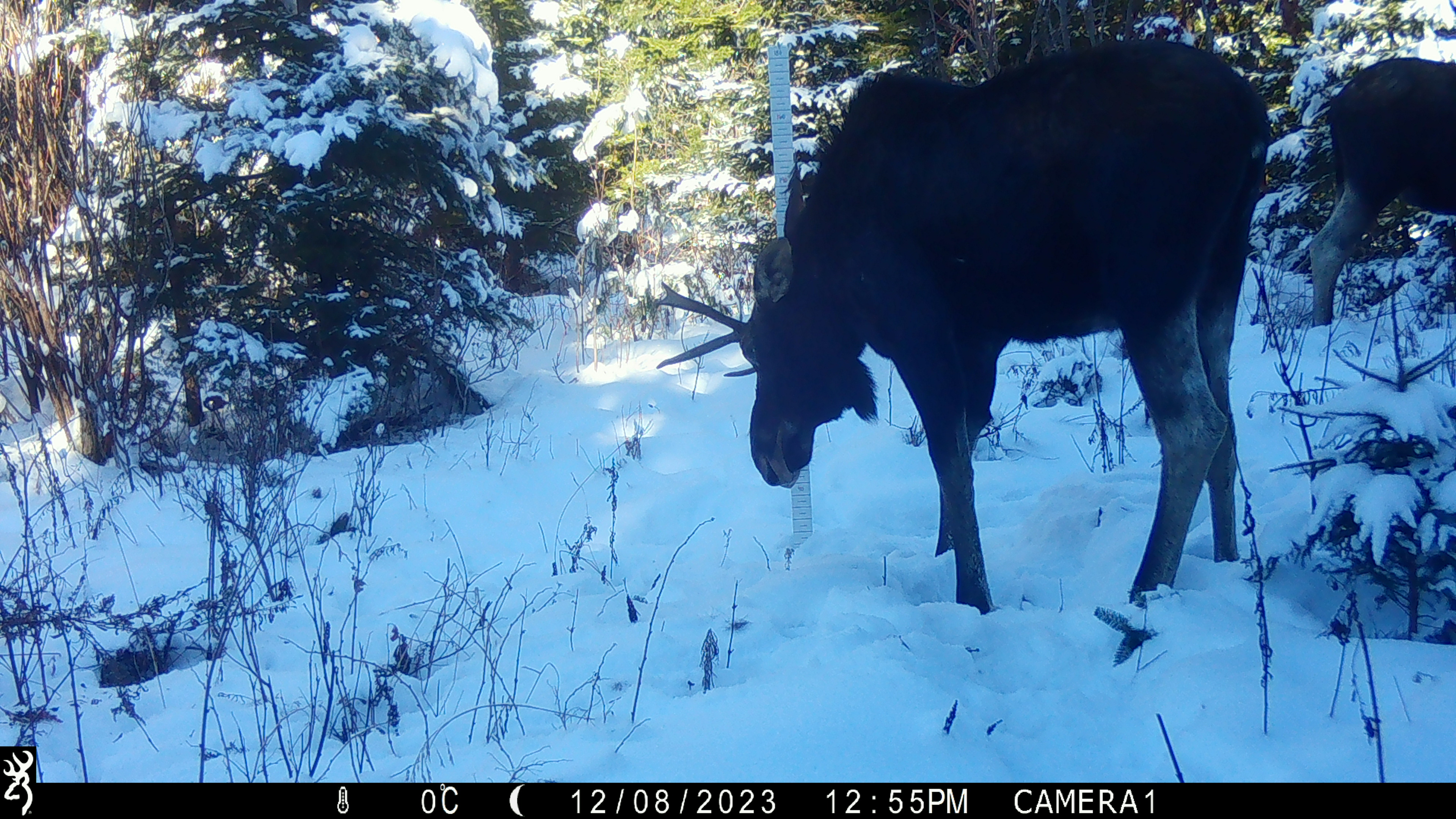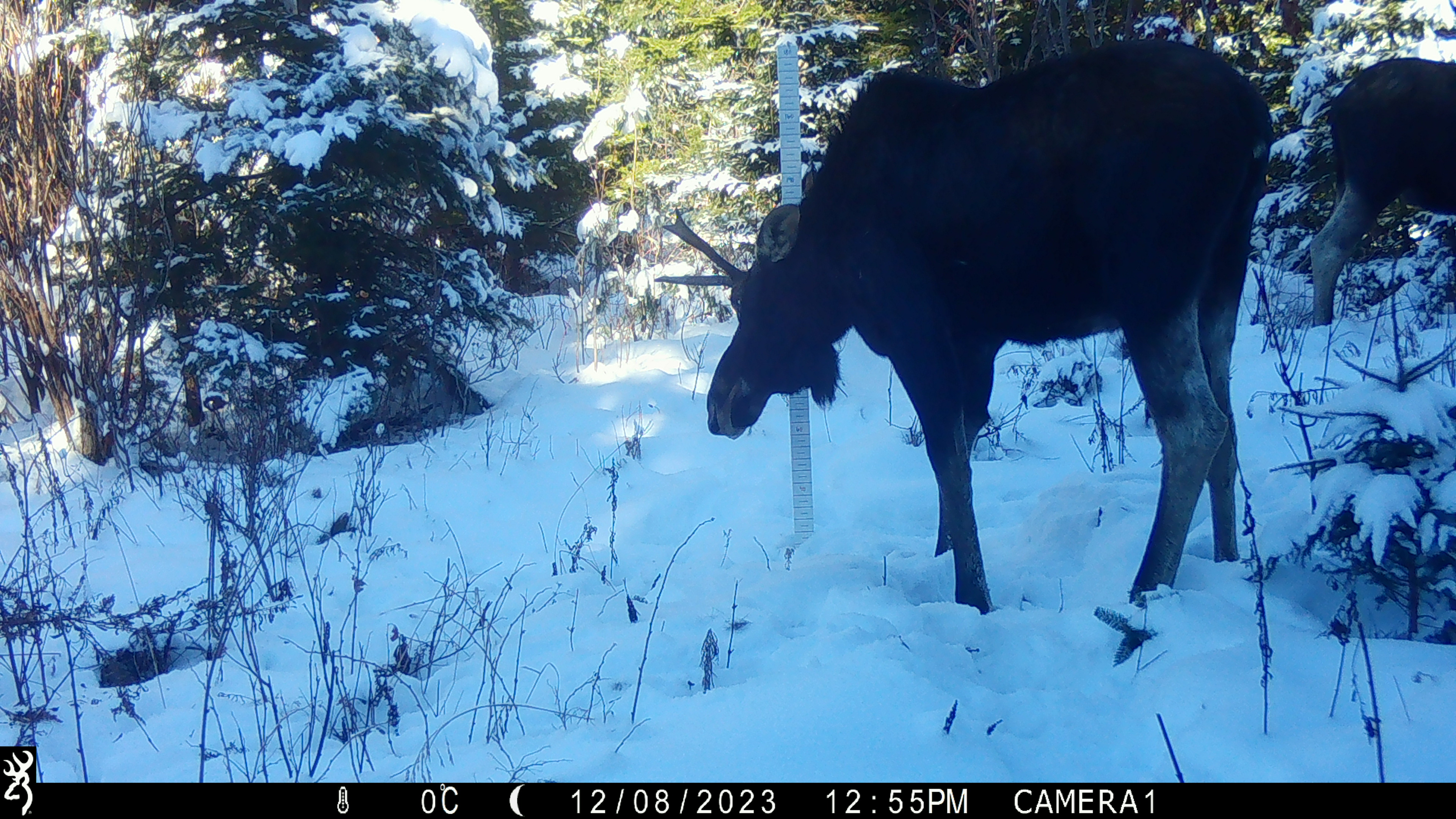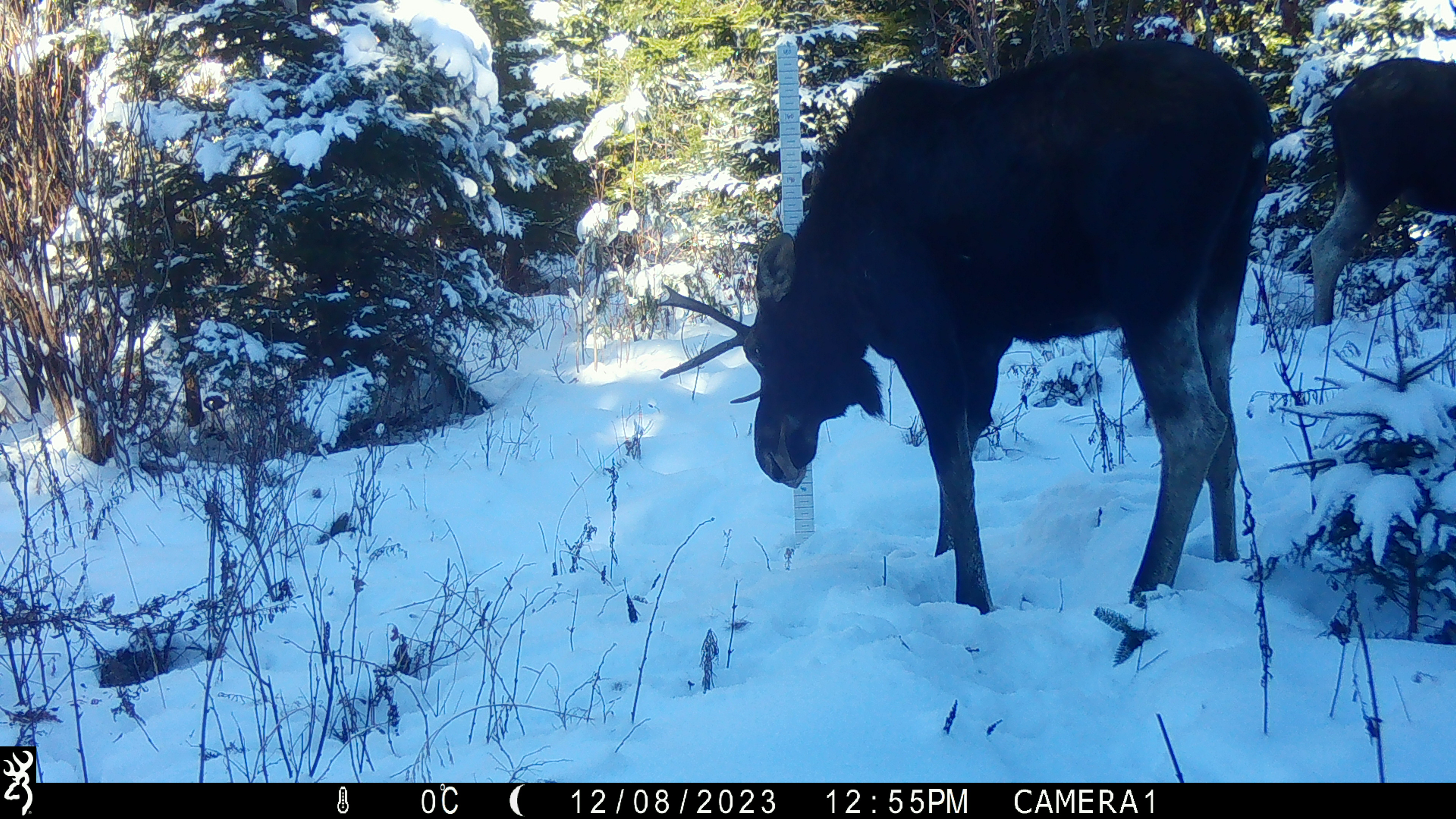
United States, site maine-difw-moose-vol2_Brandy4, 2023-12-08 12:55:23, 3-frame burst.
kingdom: Animalia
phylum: Chordata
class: Mammalia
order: Artiodactyla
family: Cervidae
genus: Alces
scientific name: Alces alces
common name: moose